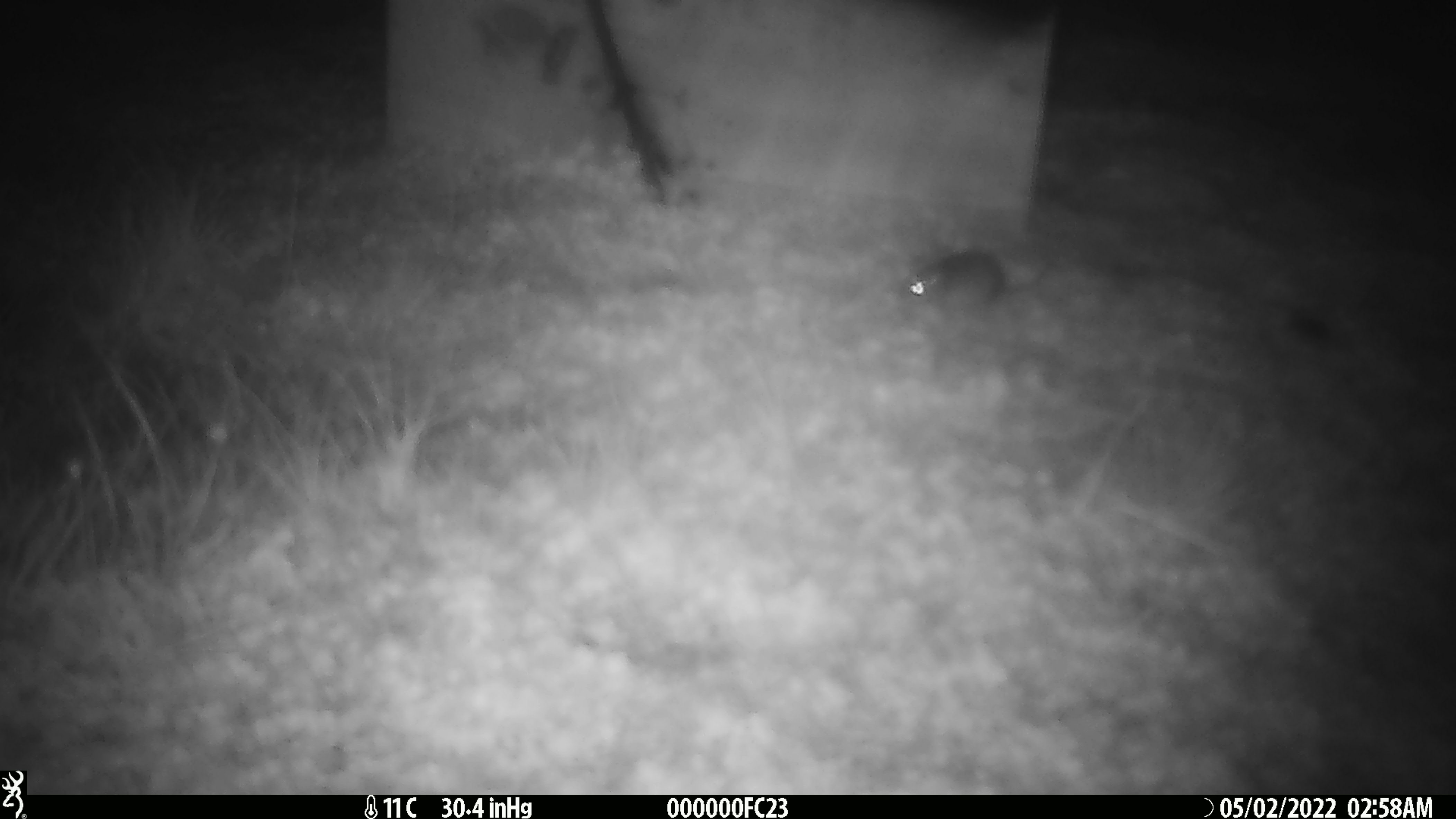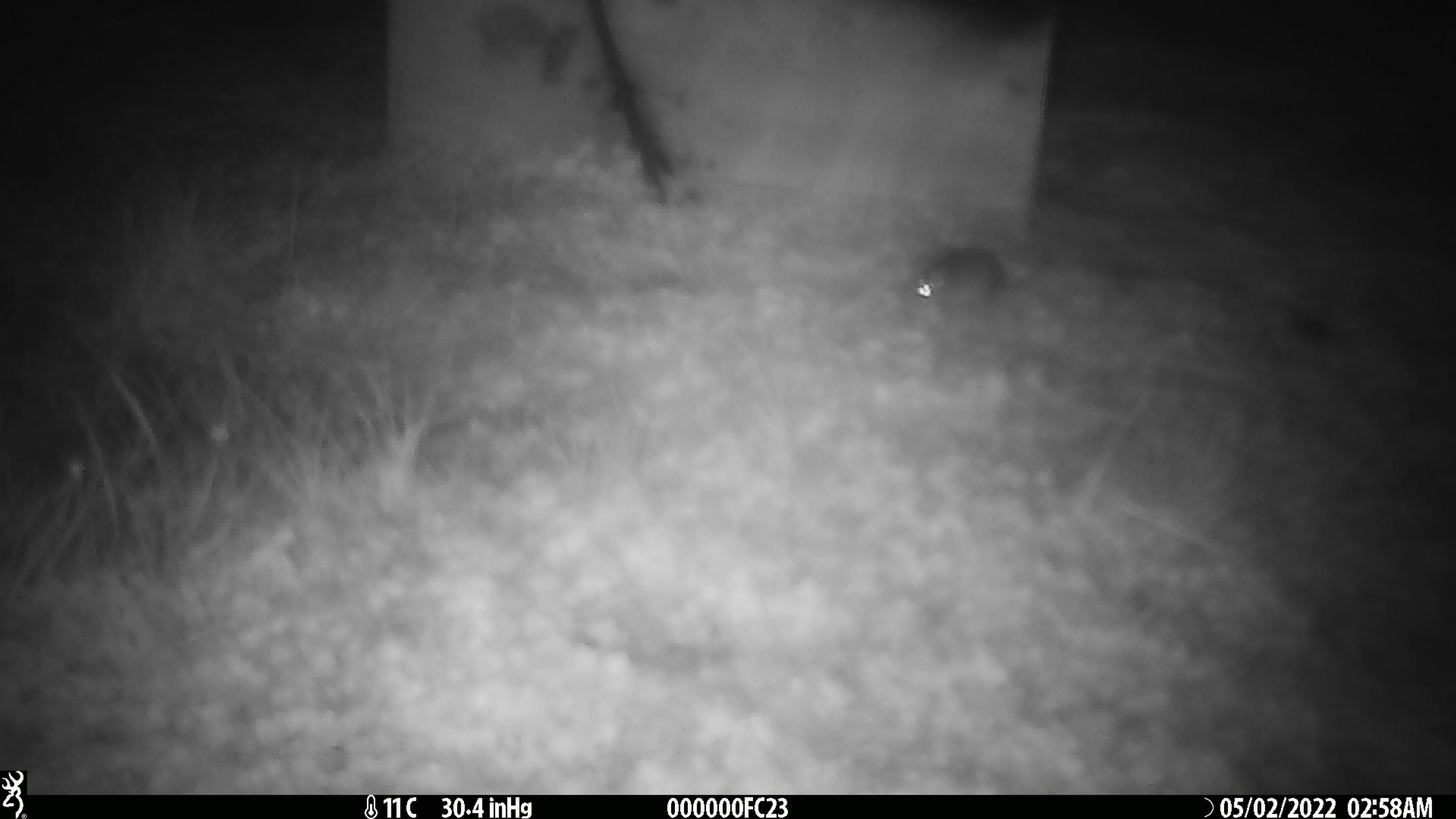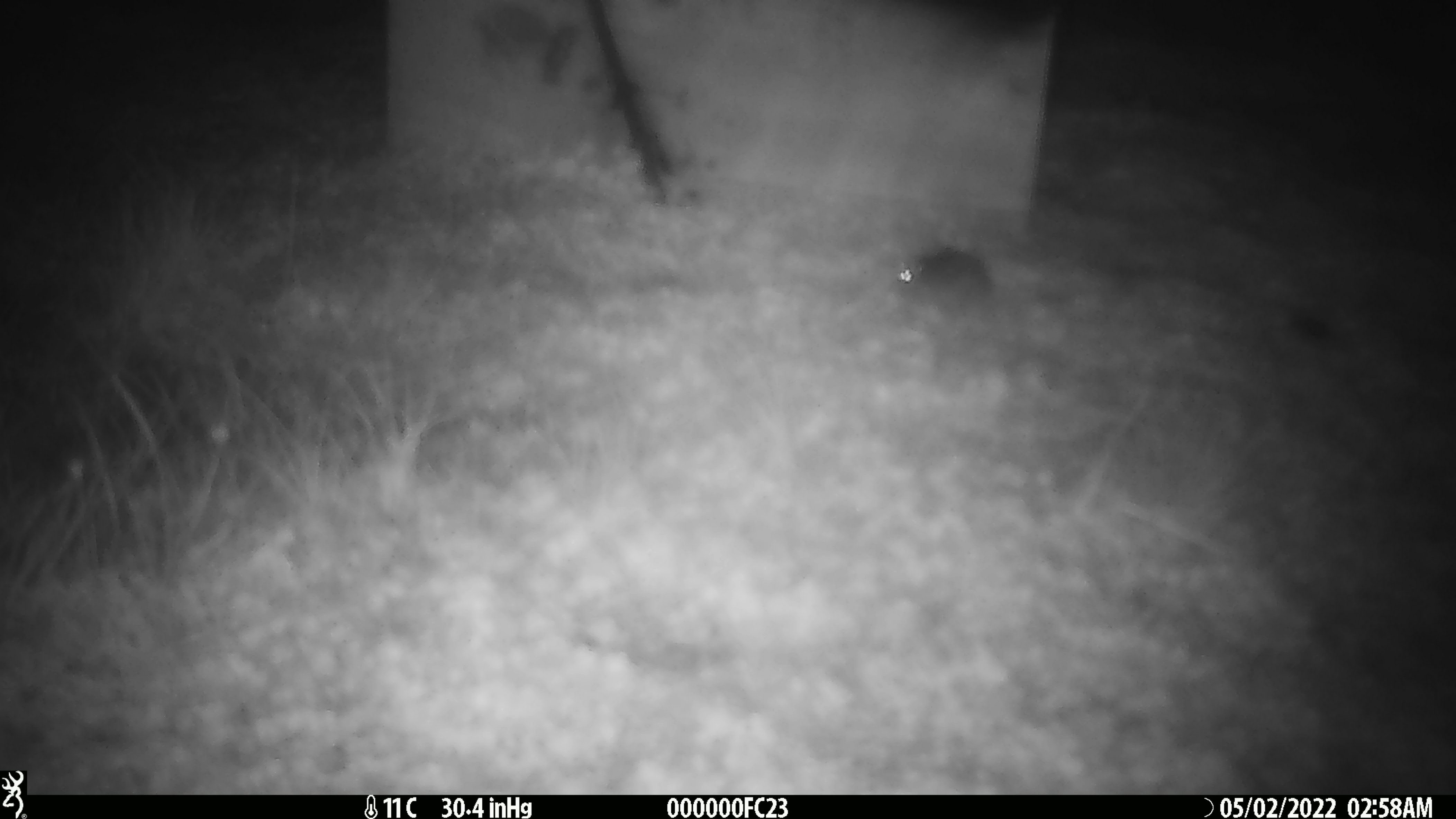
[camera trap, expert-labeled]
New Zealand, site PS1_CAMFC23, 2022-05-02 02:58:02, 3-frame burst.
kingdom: Animalia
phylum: Chordata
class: Mammalia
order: Rodentia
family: Muridae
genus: Mus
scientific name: Mus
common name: mouse